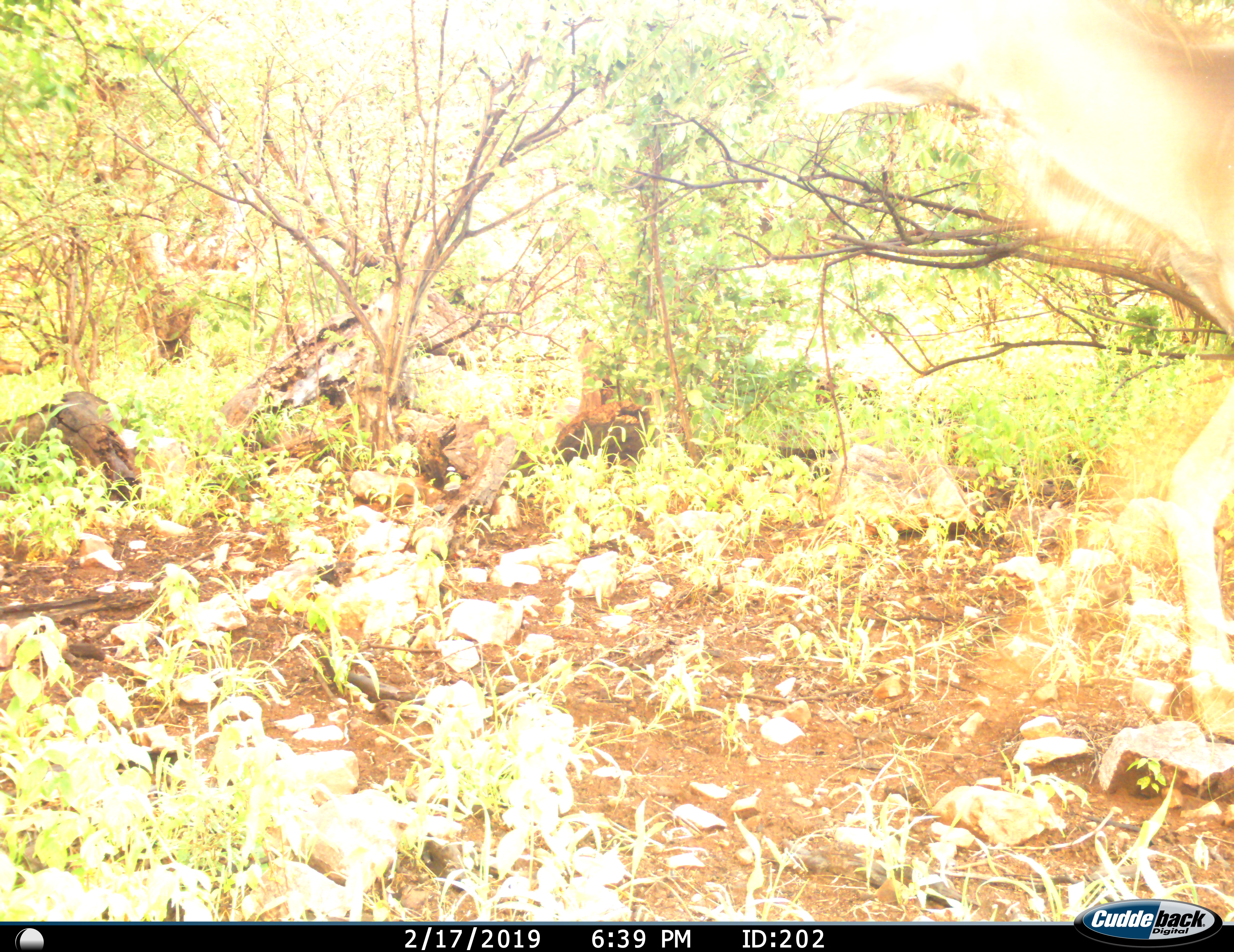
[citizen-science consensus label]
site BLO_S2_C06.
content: unidentified animal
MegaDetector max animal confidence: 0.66